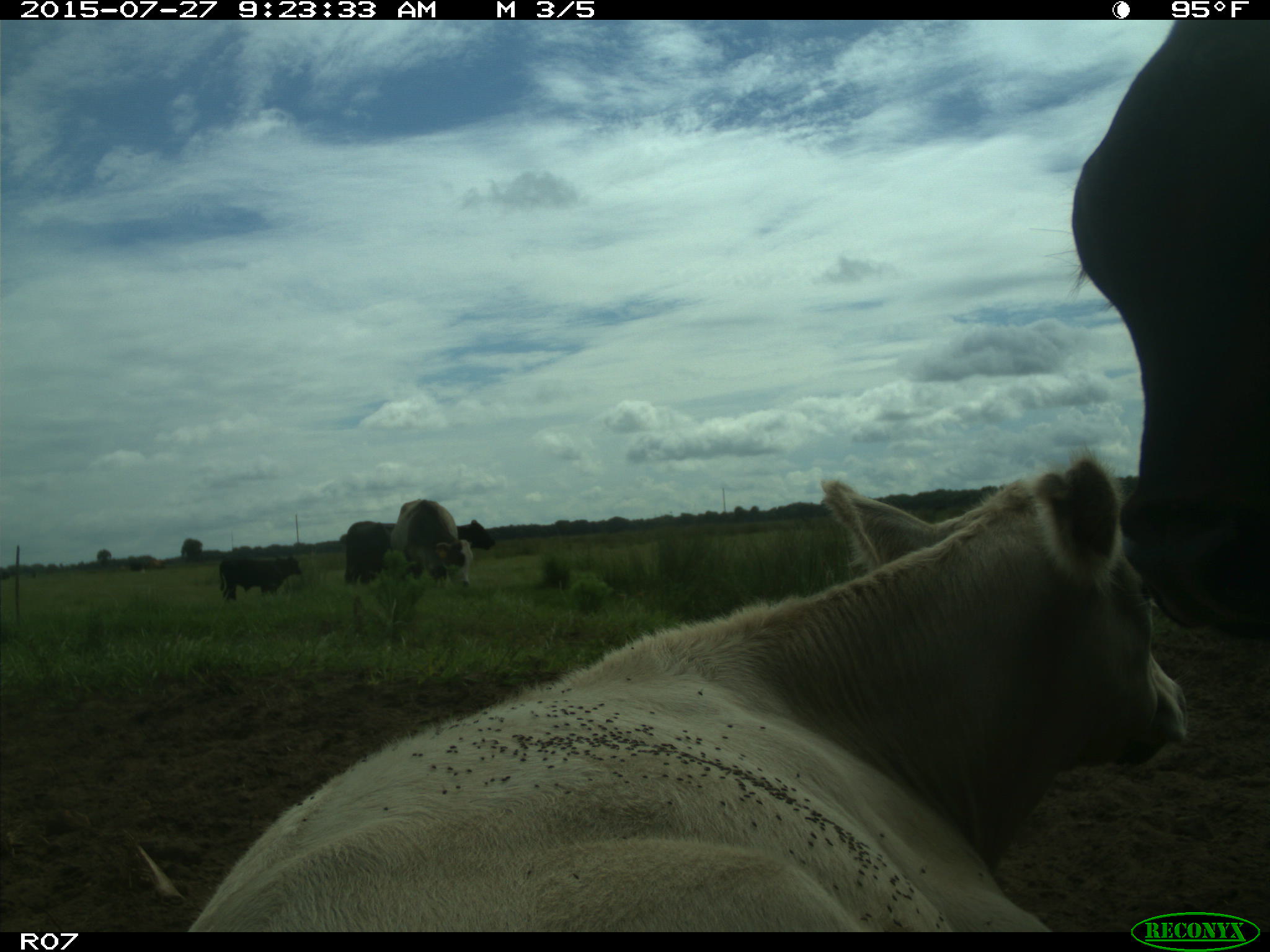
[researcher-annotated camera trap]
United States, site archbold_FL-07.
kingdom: Animalia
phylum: Chordata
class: Mammalia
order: Artiodactyla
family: Bovidae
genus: Bos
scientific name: Bos taurus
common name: domestic cow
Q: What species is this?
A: Bos taurus (domestic cow).